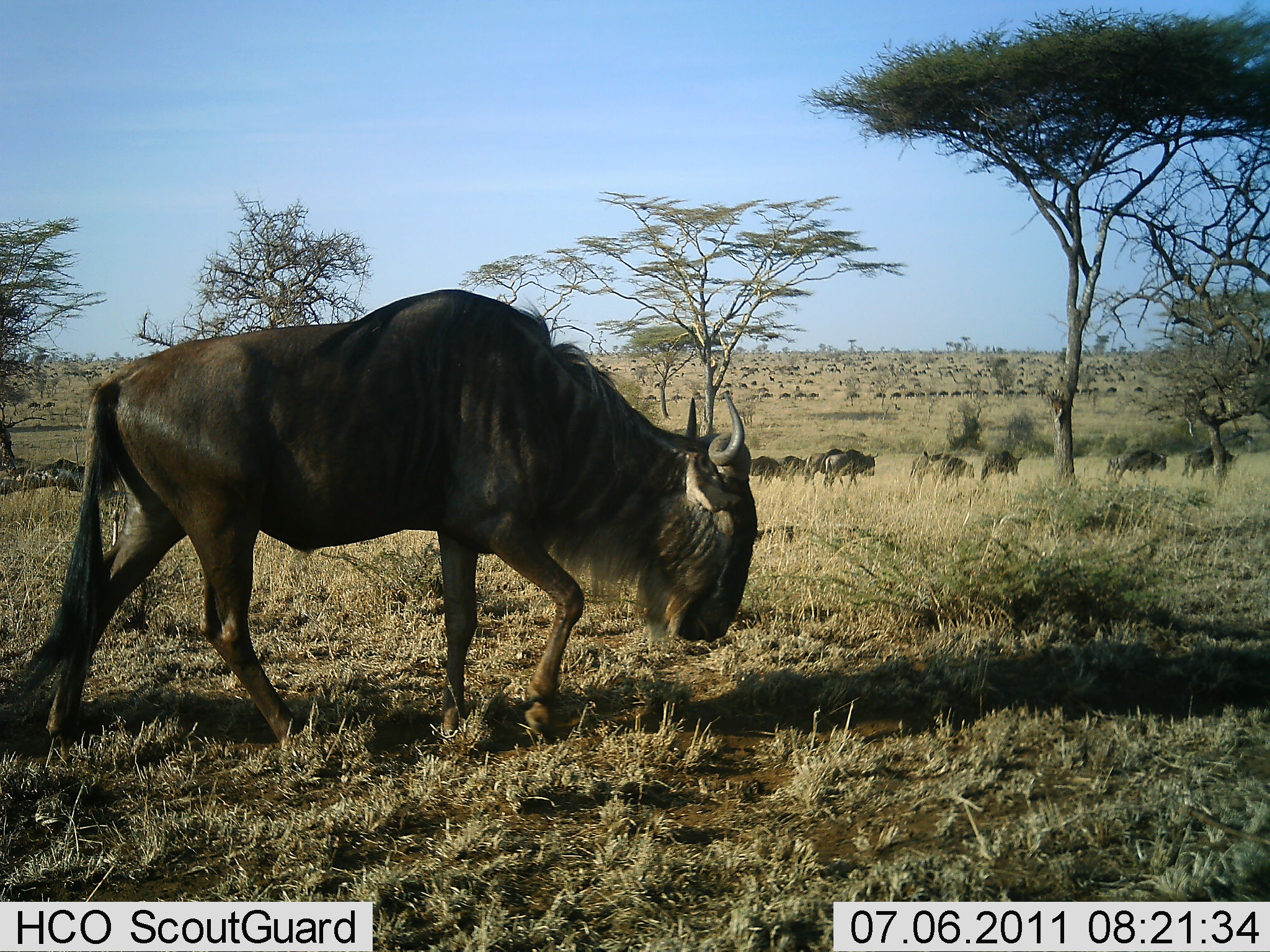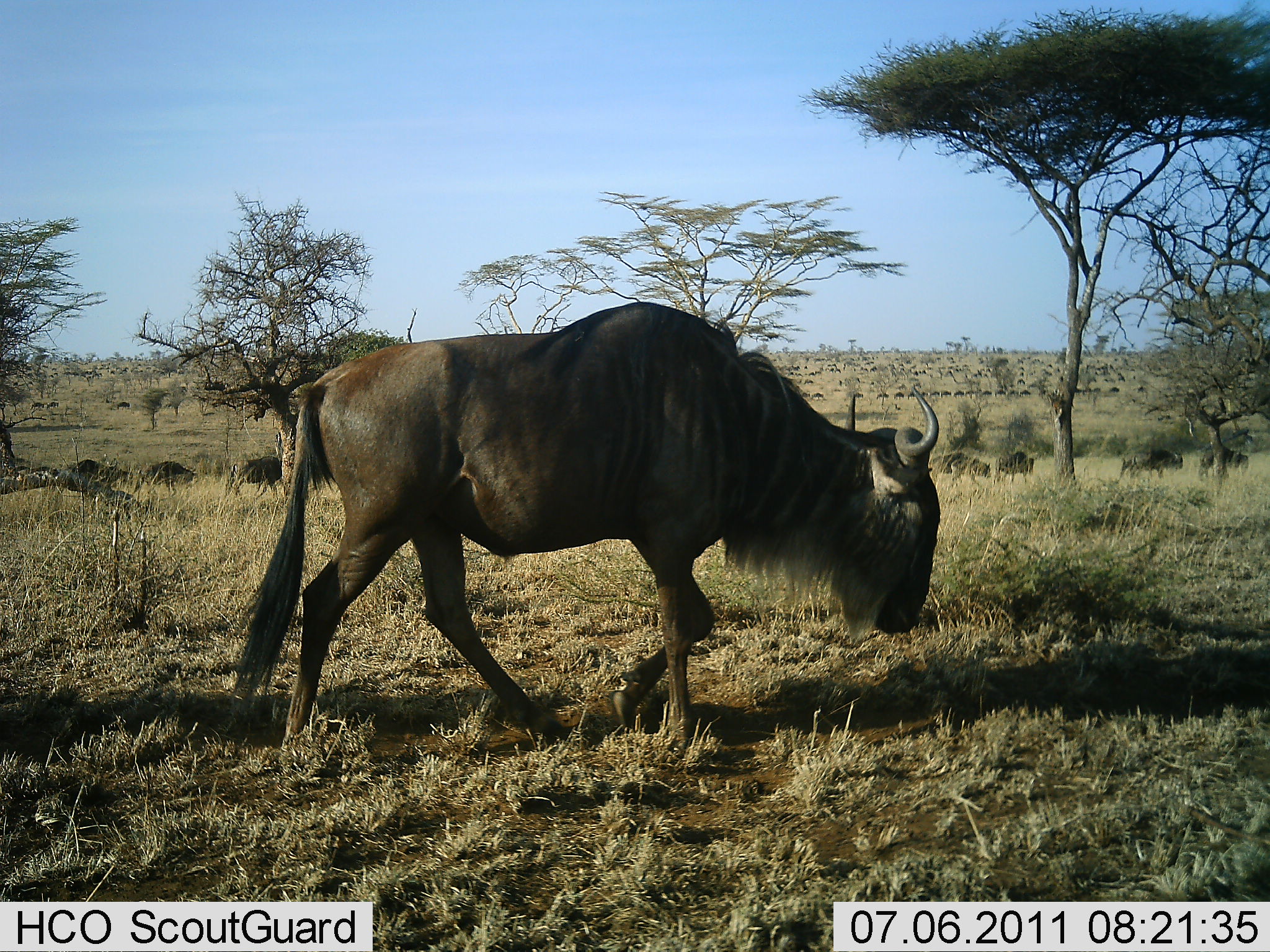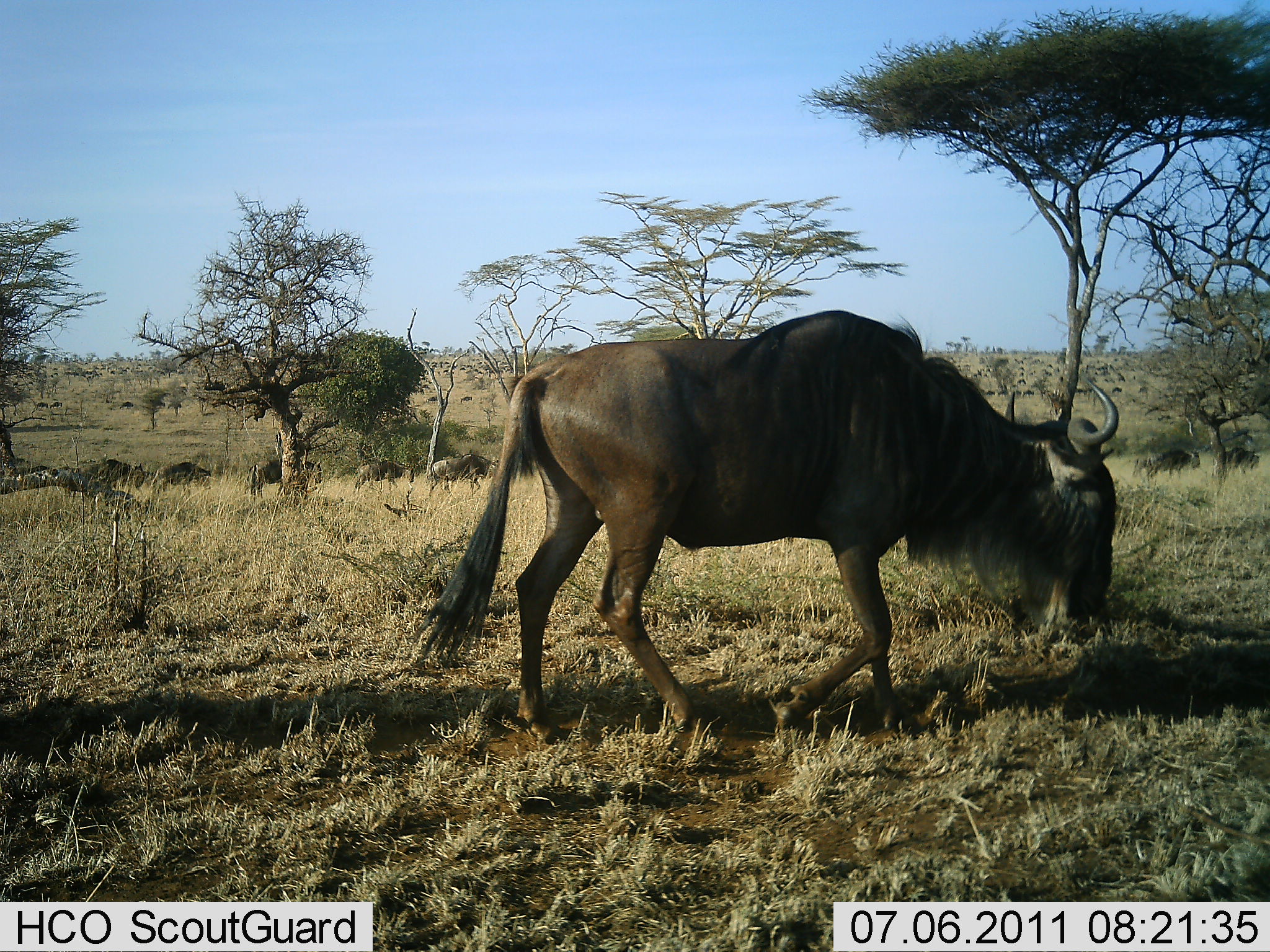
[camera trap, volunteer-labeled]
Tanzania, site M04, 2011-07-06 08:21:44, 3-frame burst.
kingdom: Animalia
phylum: Chordata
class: Mammalia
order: Artiodactyla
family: Bovidae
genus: Connochaetes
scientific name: Connochaetes taurinus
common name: blue wildebeest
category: wildebeest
Wildebeest (blue wildebeest) (Connochaetes taurinus), count 11-50. Behavior (volunteer vote fractions): standing 20%, resting 0%, moving 90%, interacting 0%. Young present (vote fraction): 0%. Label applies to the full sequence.